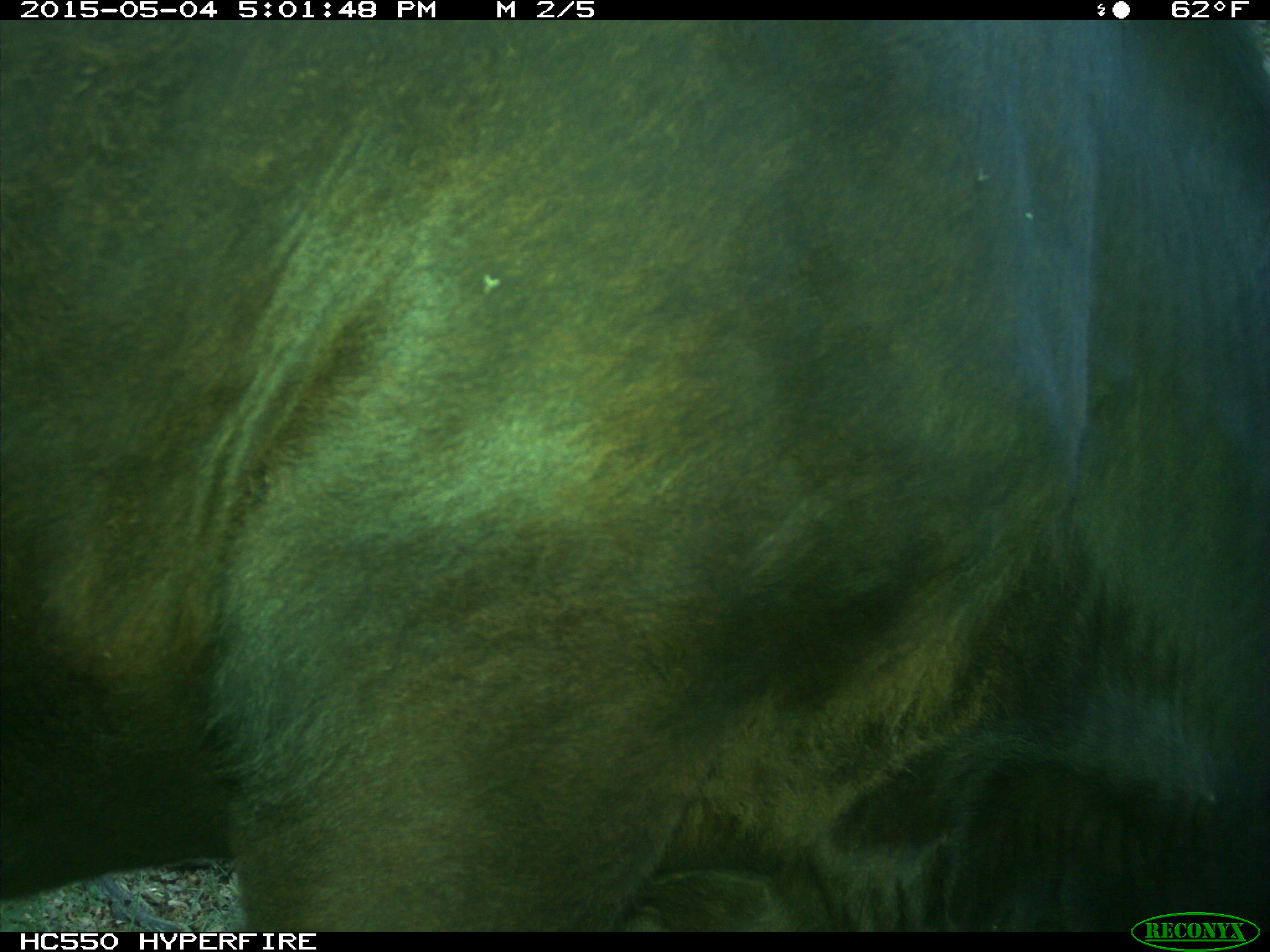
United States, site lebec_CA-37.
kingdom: Animalia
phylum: Chordata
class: Mammalia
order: Artiodactyla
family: Bovidae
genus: Bos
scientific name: Bos taurus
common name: domestic cow